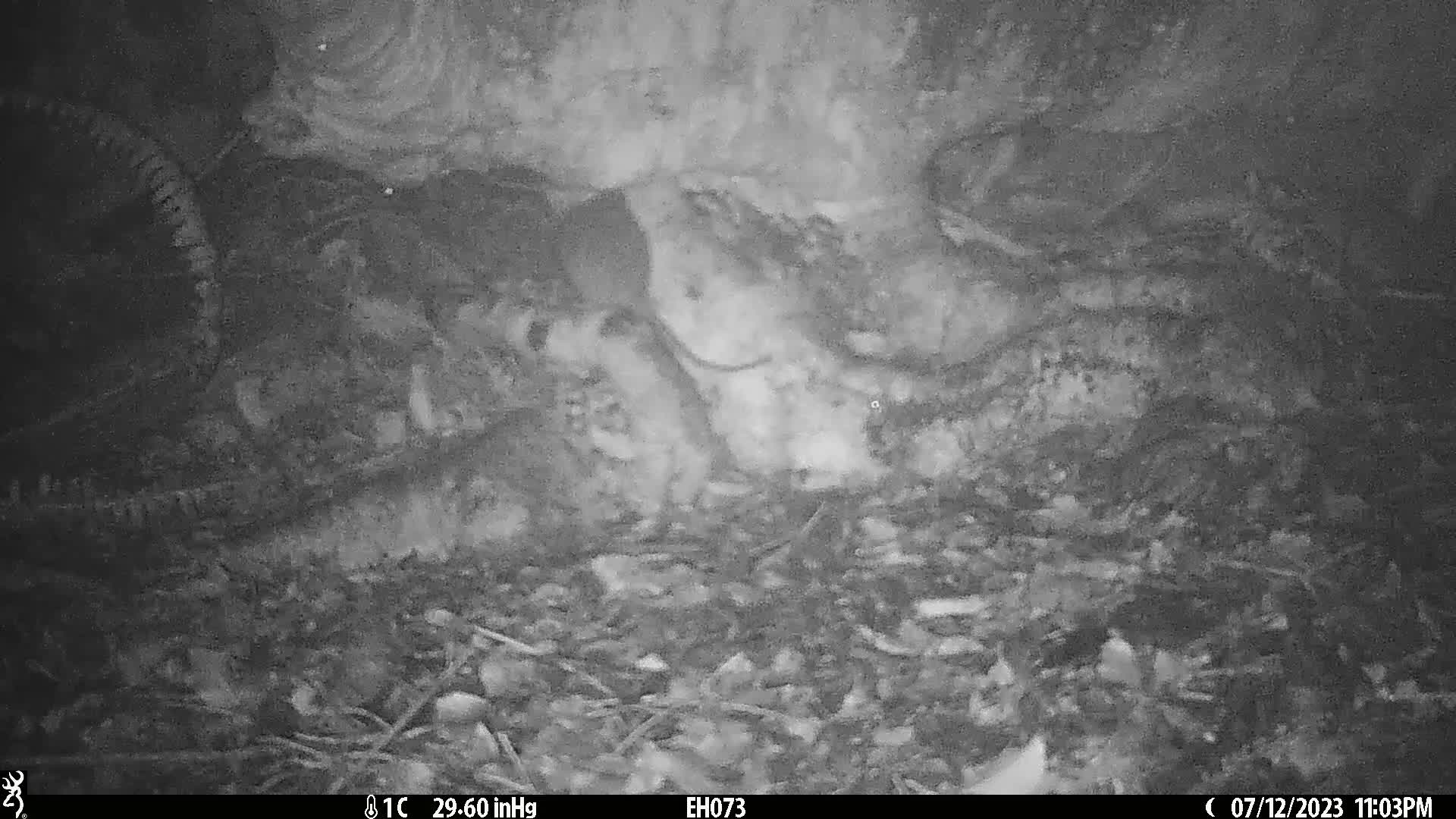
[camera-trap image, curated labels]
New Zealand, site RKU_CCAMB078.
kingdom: Animalia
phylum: Chordata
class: Mammalia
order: Rodentia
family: Muridae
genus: Rattus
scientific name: Rattus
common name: rat